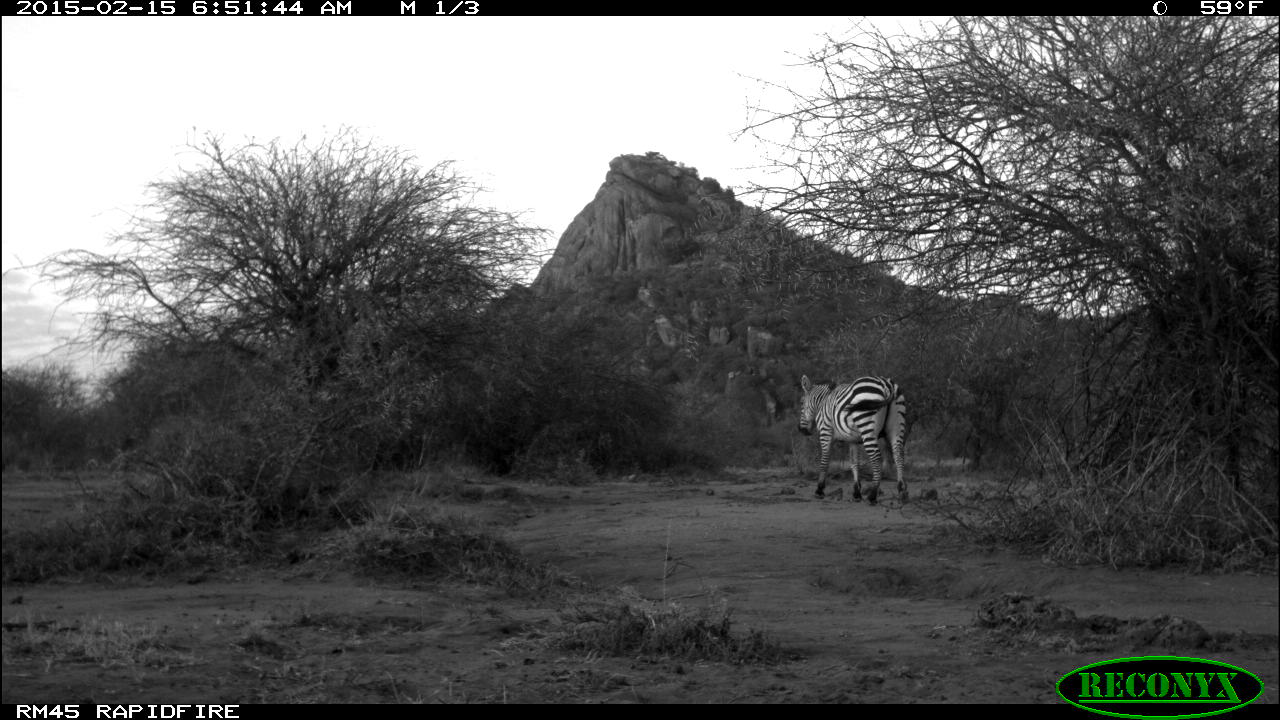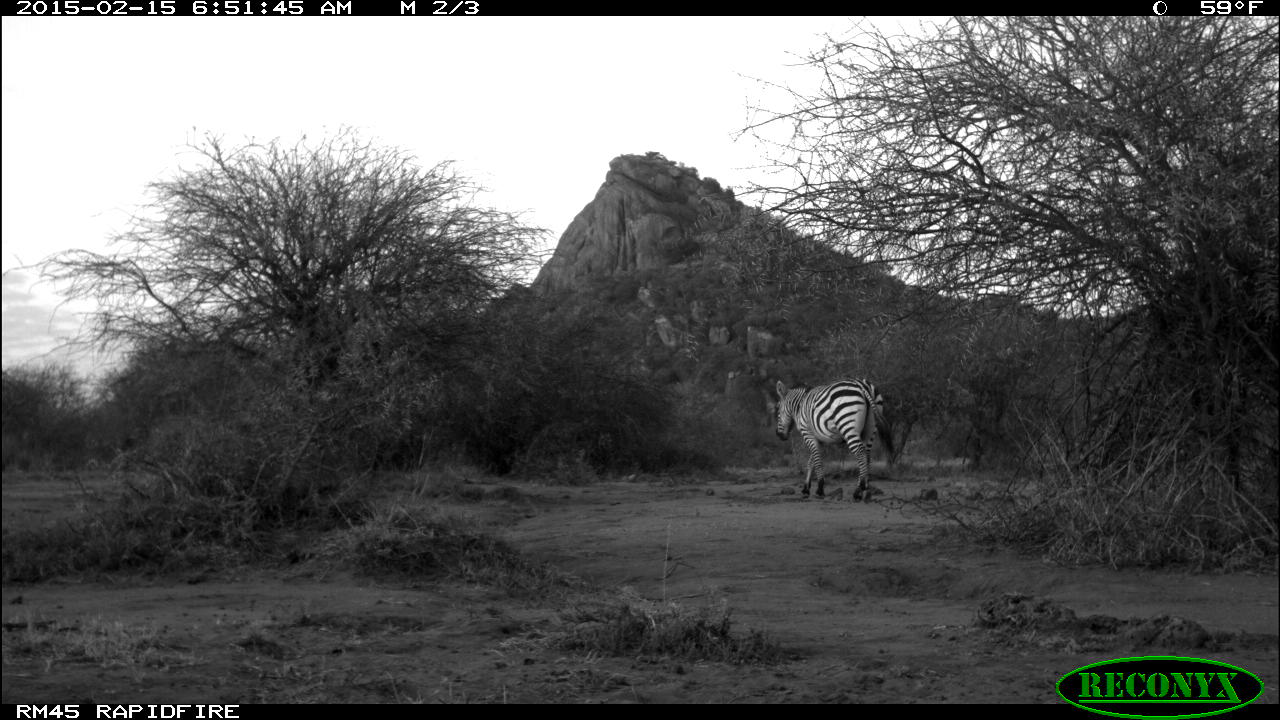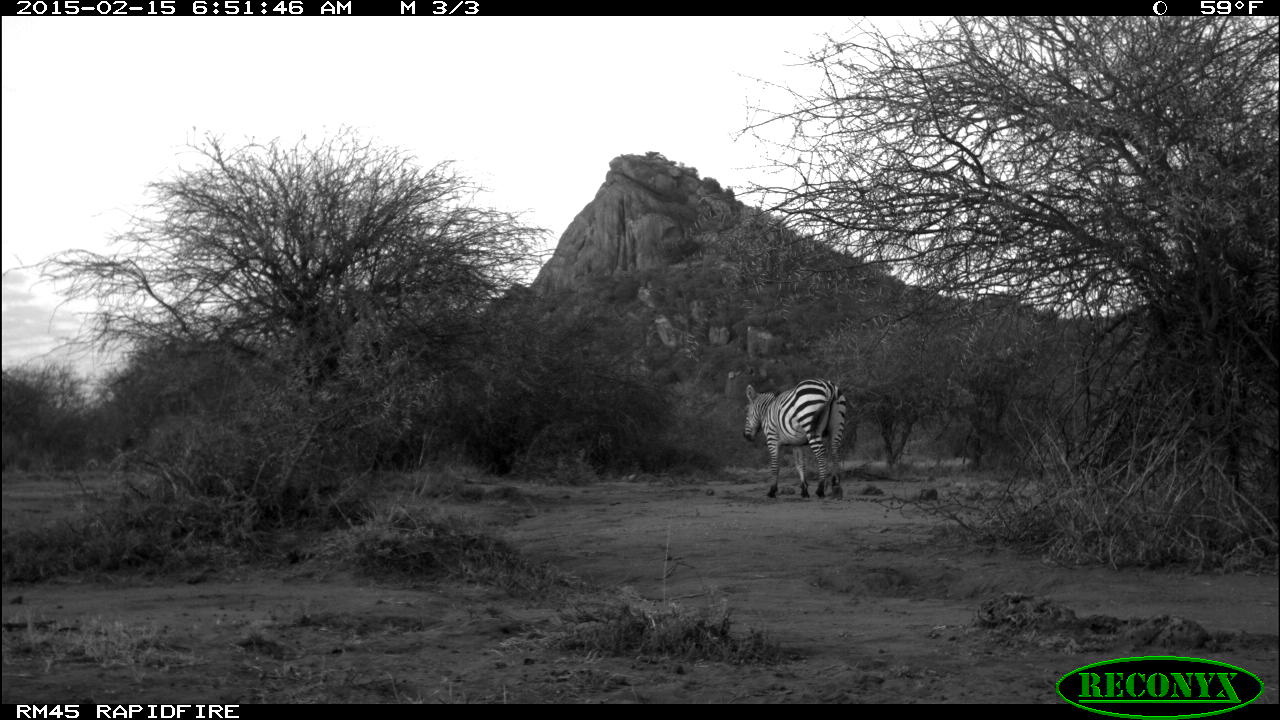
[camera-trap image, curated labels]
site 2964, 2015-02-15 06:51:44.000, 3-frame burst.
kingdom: Animalia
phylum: Chordata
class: Mammalia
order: Perissodactyla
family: Equidae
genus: Equus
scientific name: Equus quagga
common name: plains zebra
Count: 1.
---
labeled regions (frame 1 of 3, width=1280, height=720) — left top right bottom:
equus quagga: 797 374 907 503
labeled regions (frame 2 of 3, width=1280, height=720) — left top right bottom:
equus quagga: 772 375 895 503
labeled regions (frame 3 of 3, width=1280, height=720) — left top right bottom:
equus quagga: 742 377 847 500